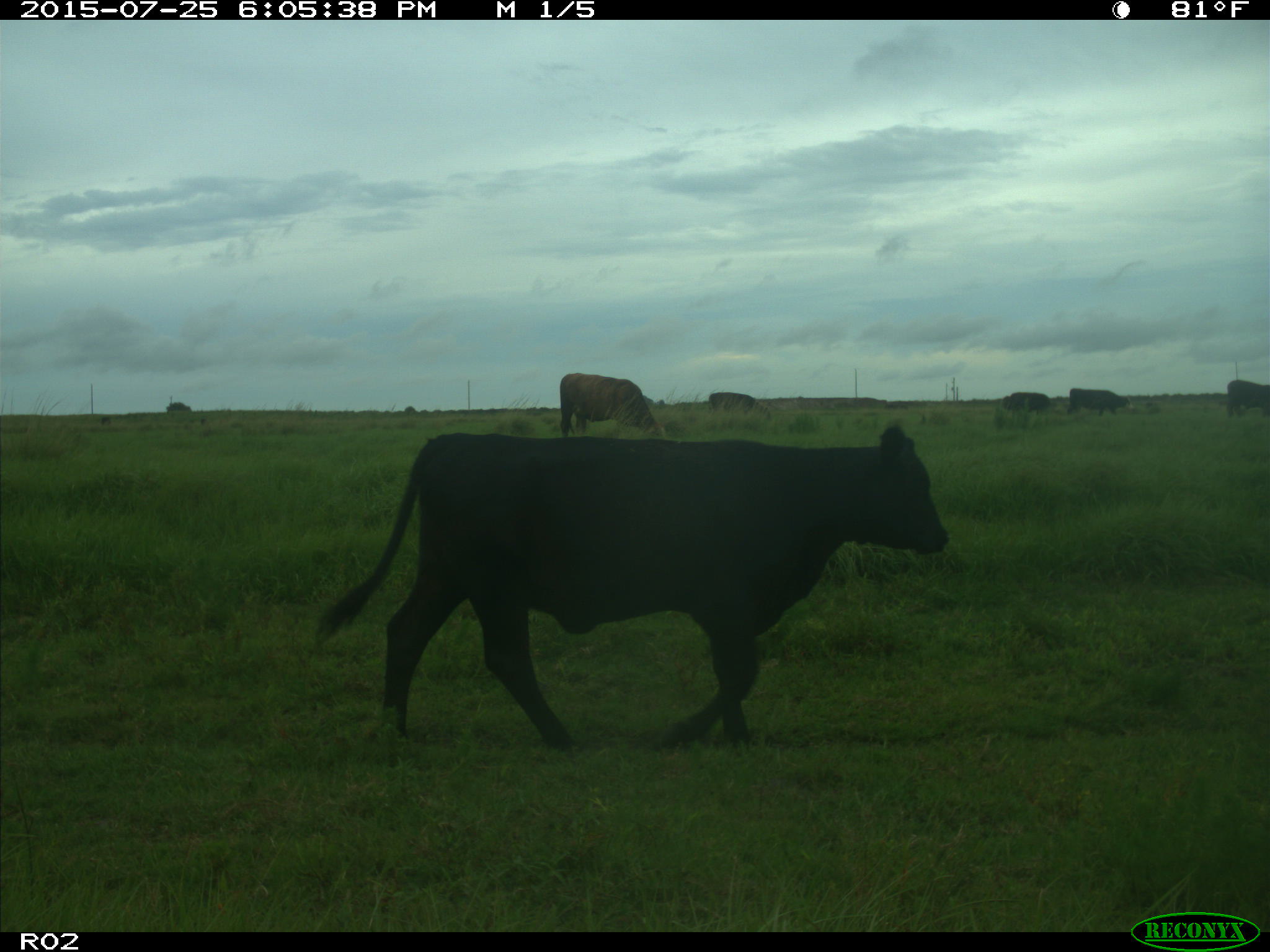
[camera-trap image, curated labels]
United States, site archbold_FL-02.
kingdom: Animalia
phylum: Chordata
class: Mammalia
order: Artiodactyla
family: Bovidae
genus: Bos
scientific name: Bos taurus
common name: domestic cow